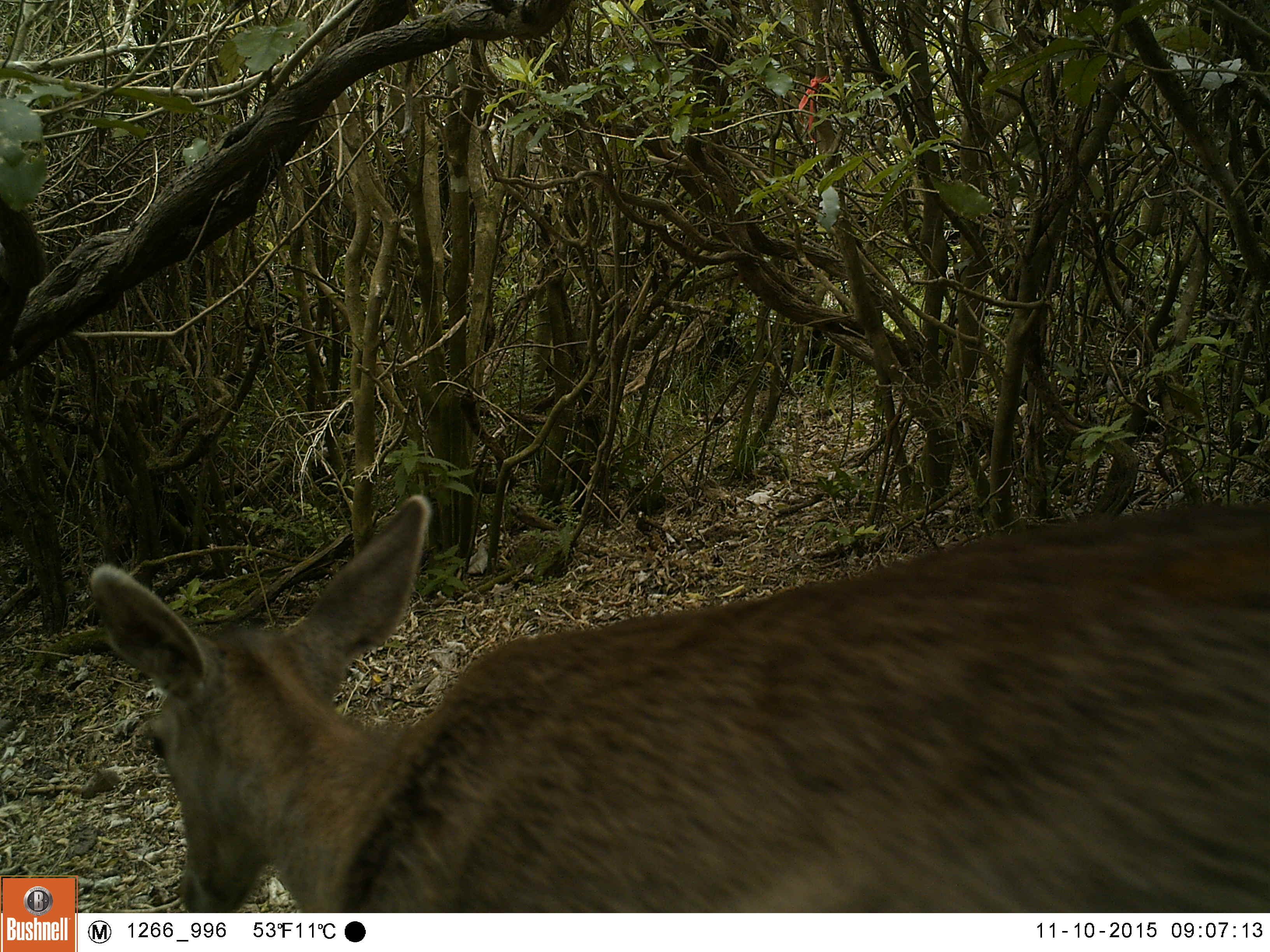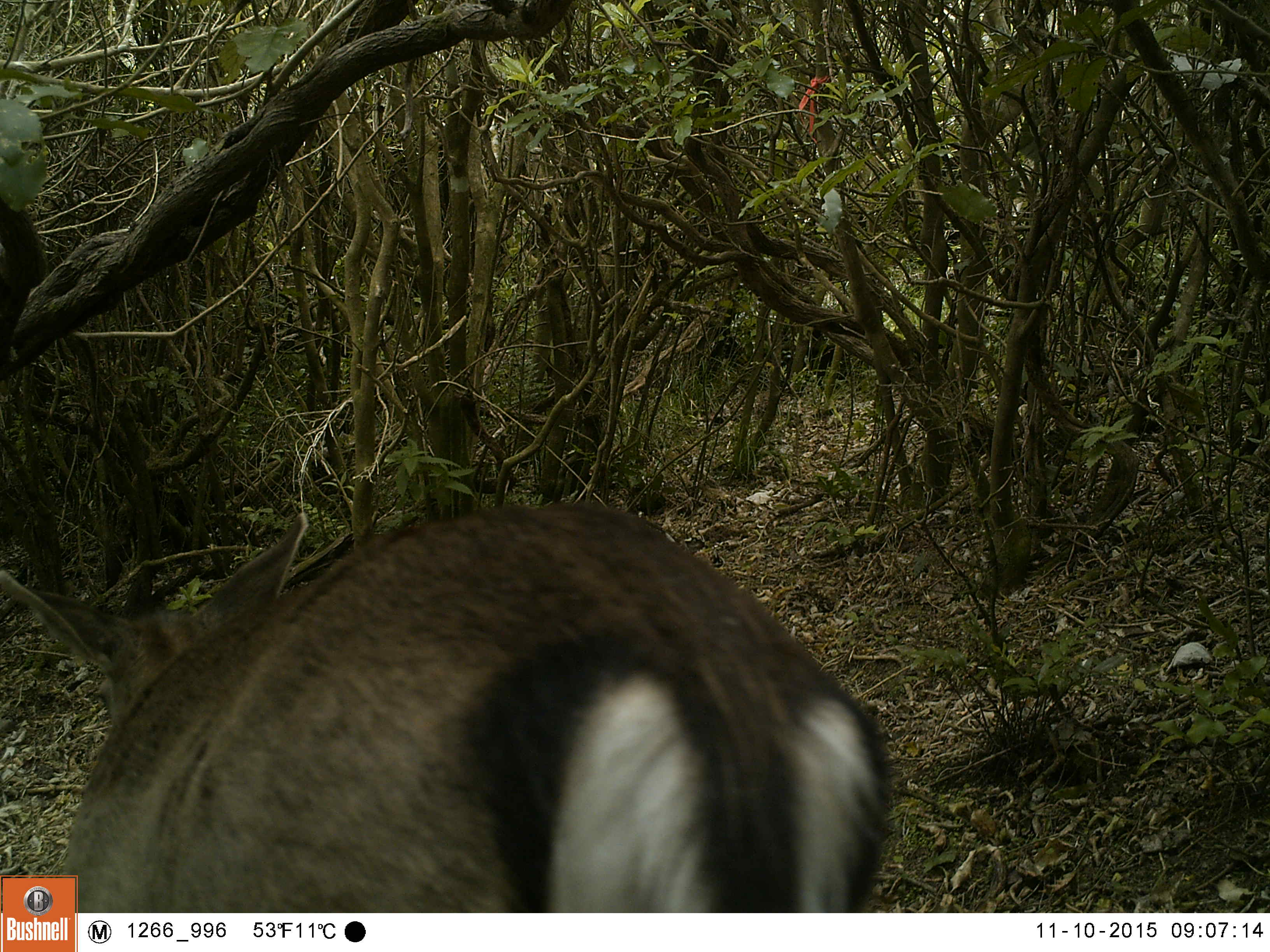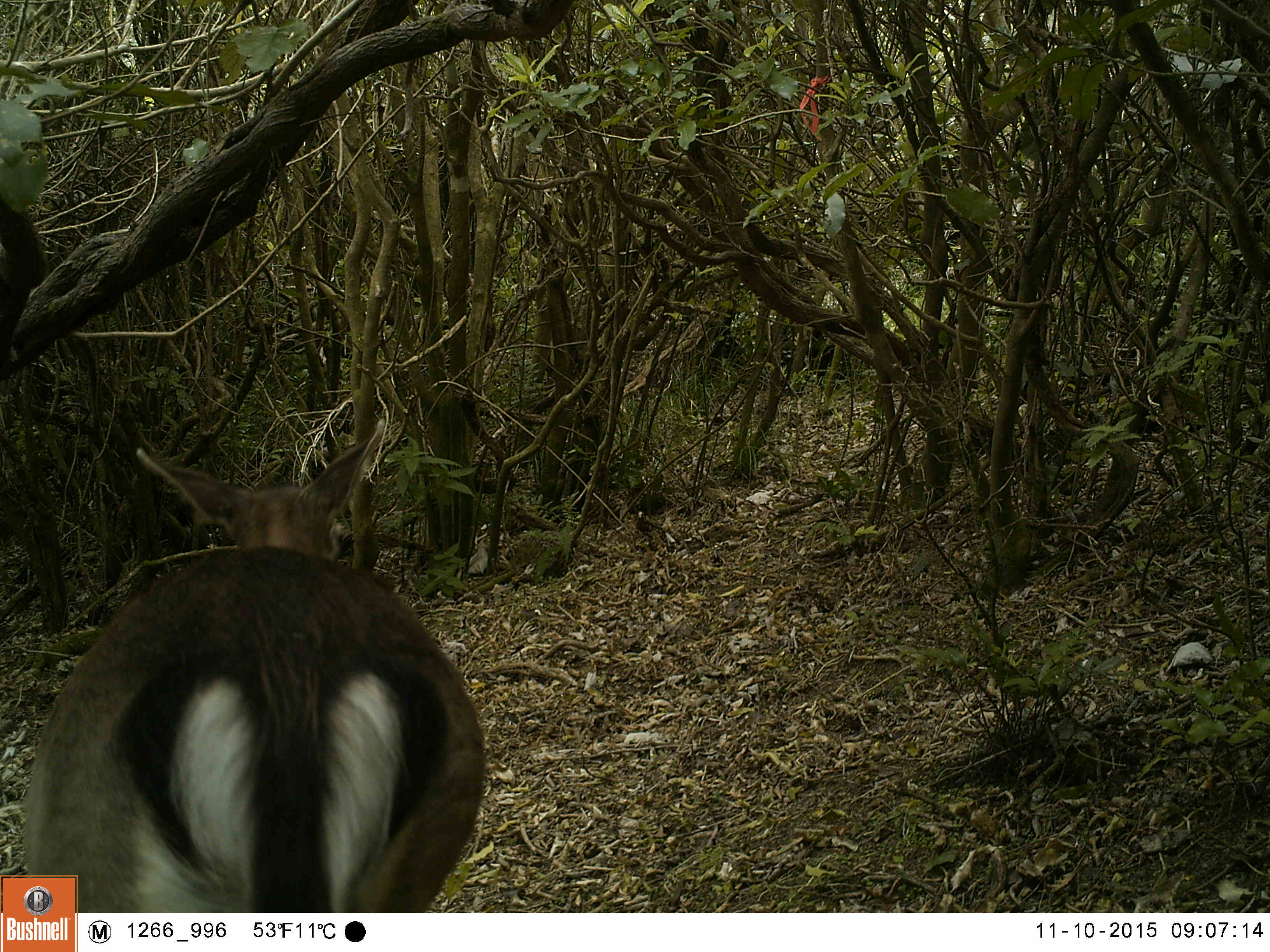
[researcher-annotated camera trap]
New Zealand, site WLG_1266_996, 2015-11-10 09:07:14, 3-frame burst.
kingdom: Animalia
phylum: Chordata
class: Mammalia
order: Artiodactyla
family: Cervidae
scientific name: Cervidae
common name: deer